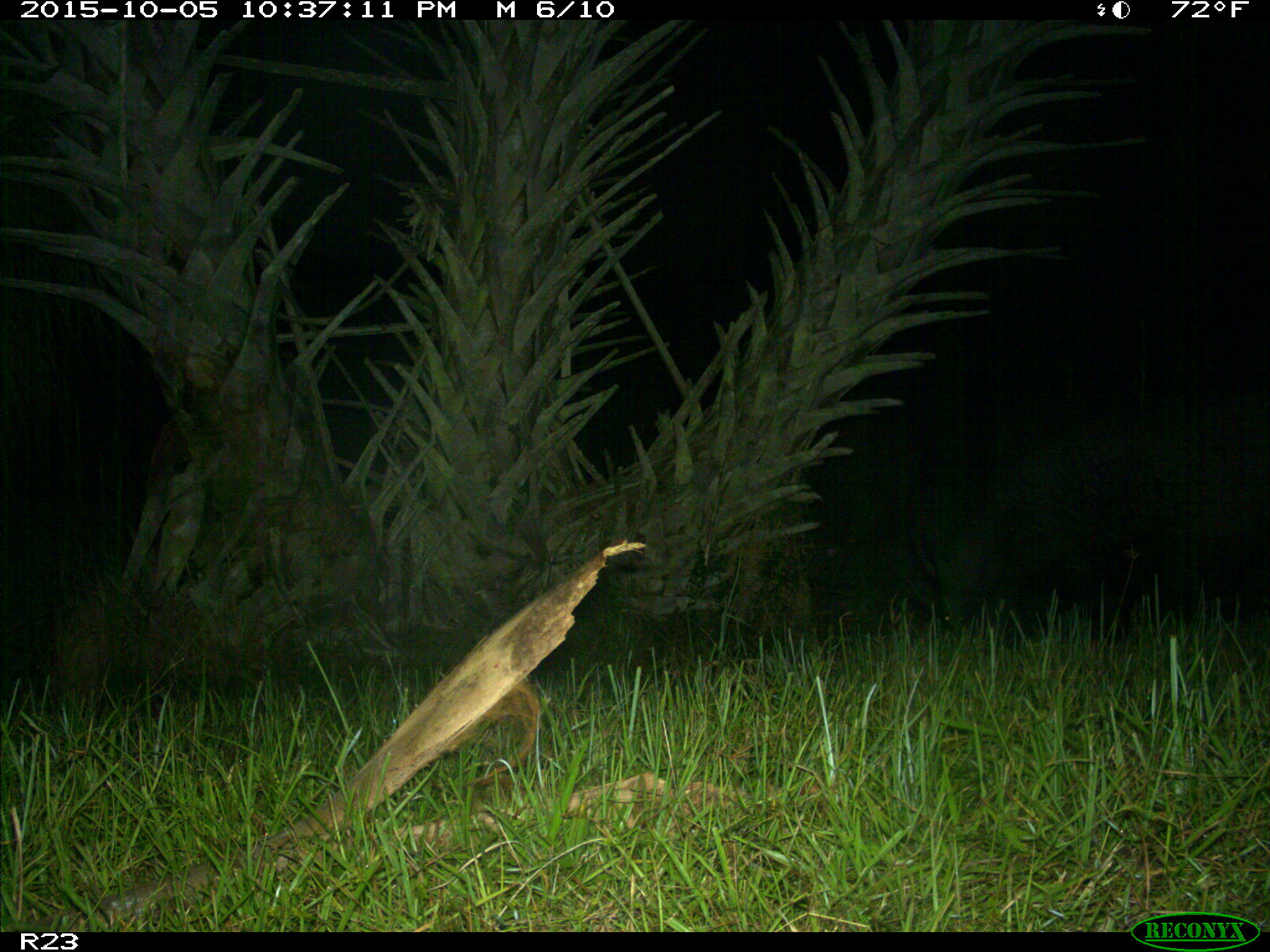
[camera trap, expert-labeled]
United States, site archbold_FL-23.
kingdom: Animalia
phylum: Chordata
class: Mammalia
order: Artiodactyla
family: Suidae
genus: Sus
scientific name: Sus scrofa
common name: wild boar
Sus scrofa (wild boar).